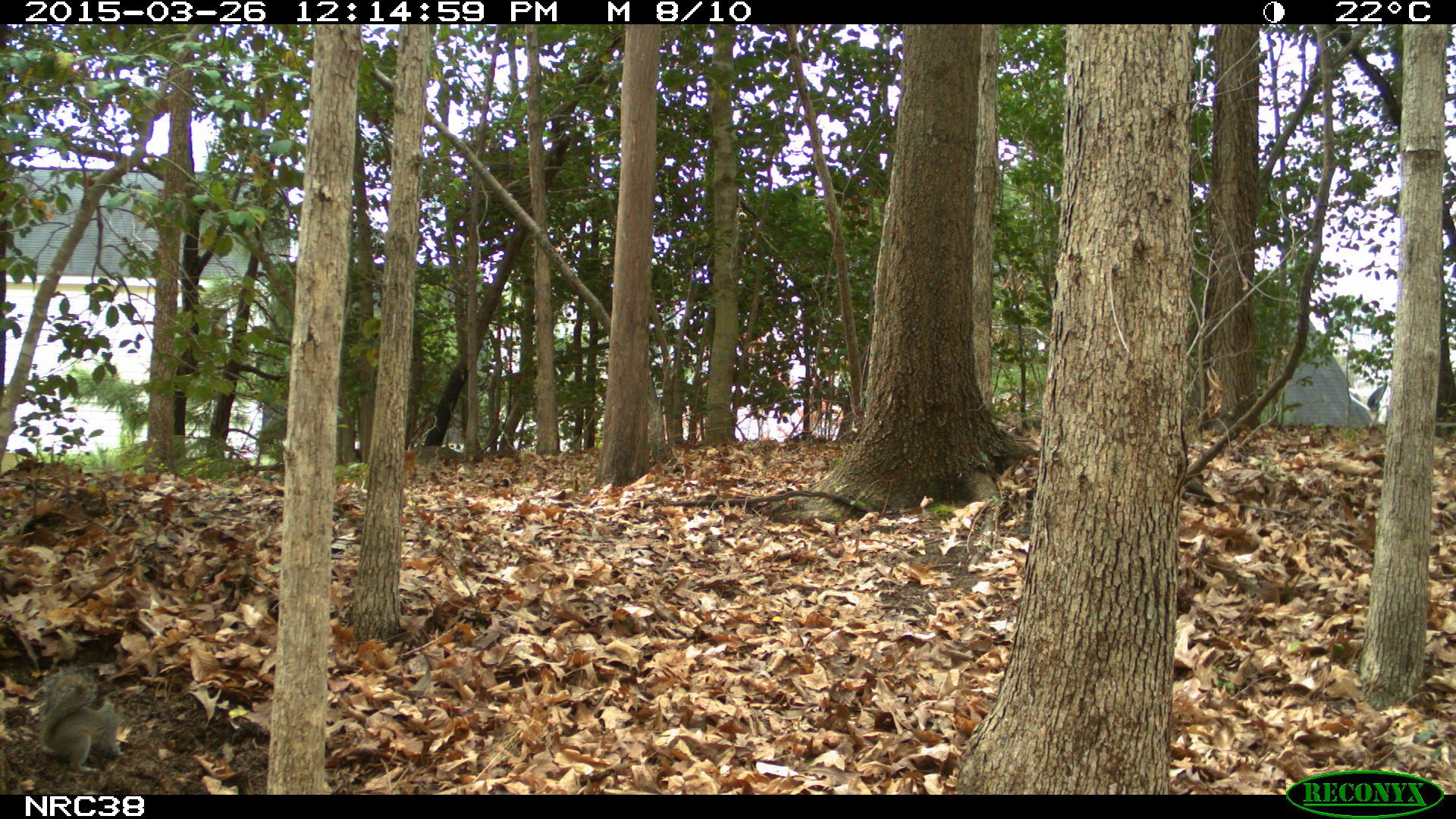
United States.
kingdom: Animalia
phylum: Chordata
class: Mammalia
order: Rodentia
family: Sciuridae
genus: Sciurus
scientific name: Sciurus carolinensis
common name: eastern gray squirrel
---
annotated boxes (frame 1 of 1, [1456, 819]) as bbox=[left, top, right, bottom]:
Eastern Gray Squirrel: bbox=[33, 670, 129, 782]